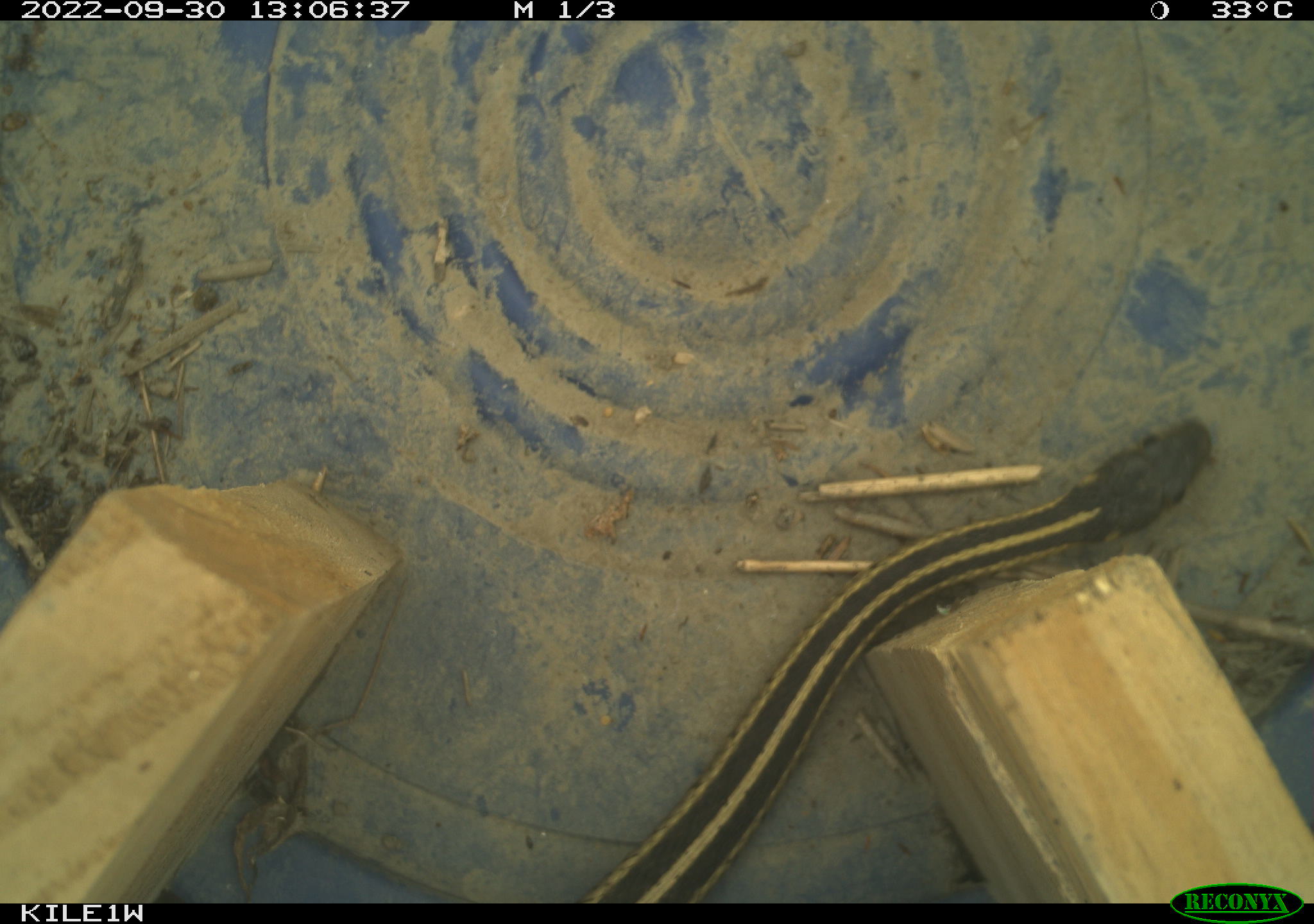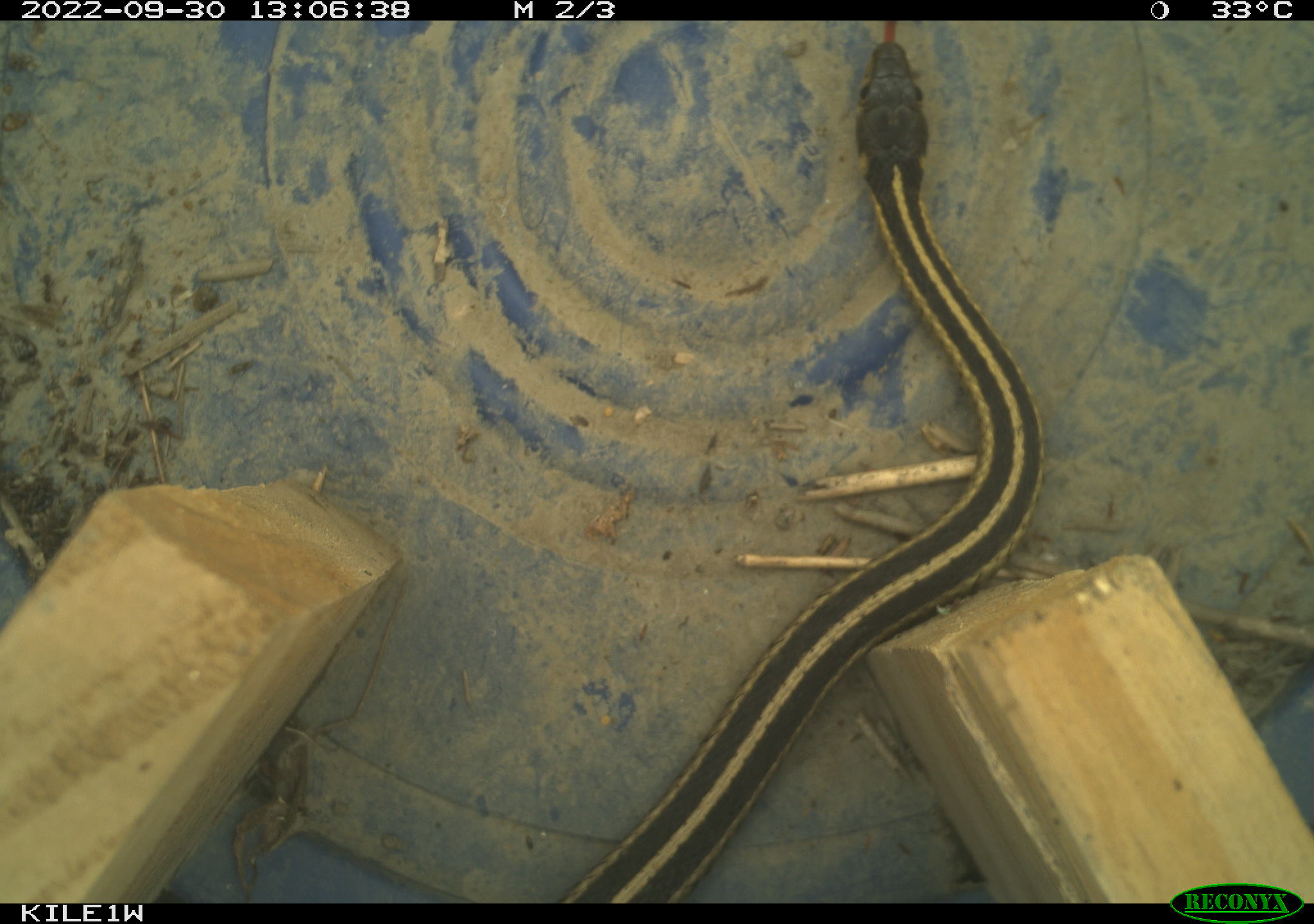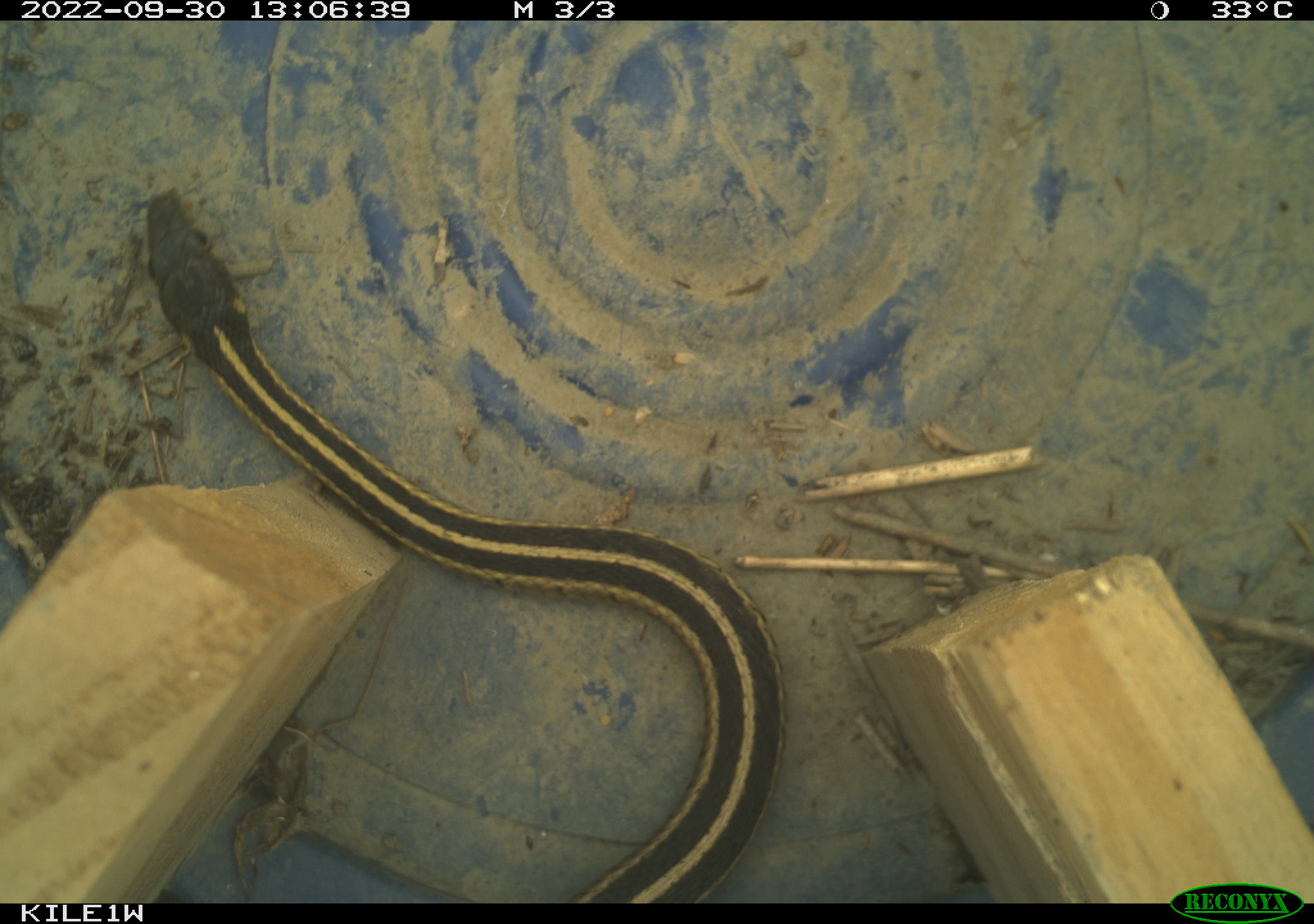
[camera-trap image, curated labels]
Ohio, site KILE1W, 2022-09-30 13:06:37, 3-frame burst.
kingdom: Animalia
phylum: Chordata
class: Reptilia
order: Squamata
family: Colubridae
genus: Thamnophis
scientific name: Thamnophis sirtalis sirtalis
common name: eastern gartersnake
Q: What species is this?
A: Eastern gartersnake (Thamnophis sirtalis sirtalis).